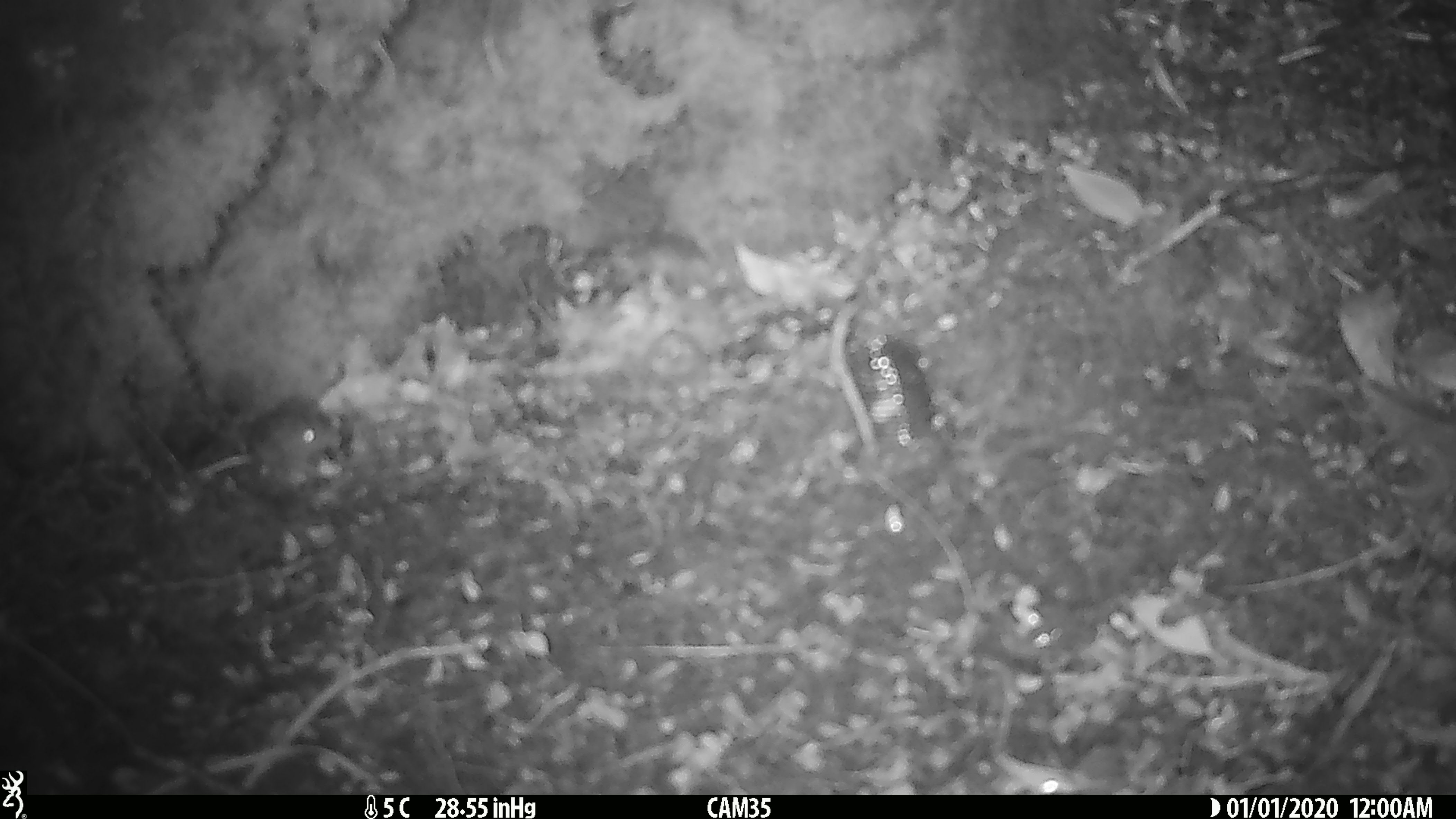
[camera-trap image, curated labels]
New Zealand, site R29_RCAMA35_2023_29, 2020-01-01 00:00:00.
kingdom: Animalia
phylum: Chordata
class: Mammalia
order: Rodentia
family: Muridae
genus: Mus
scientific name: Mus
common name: mouse